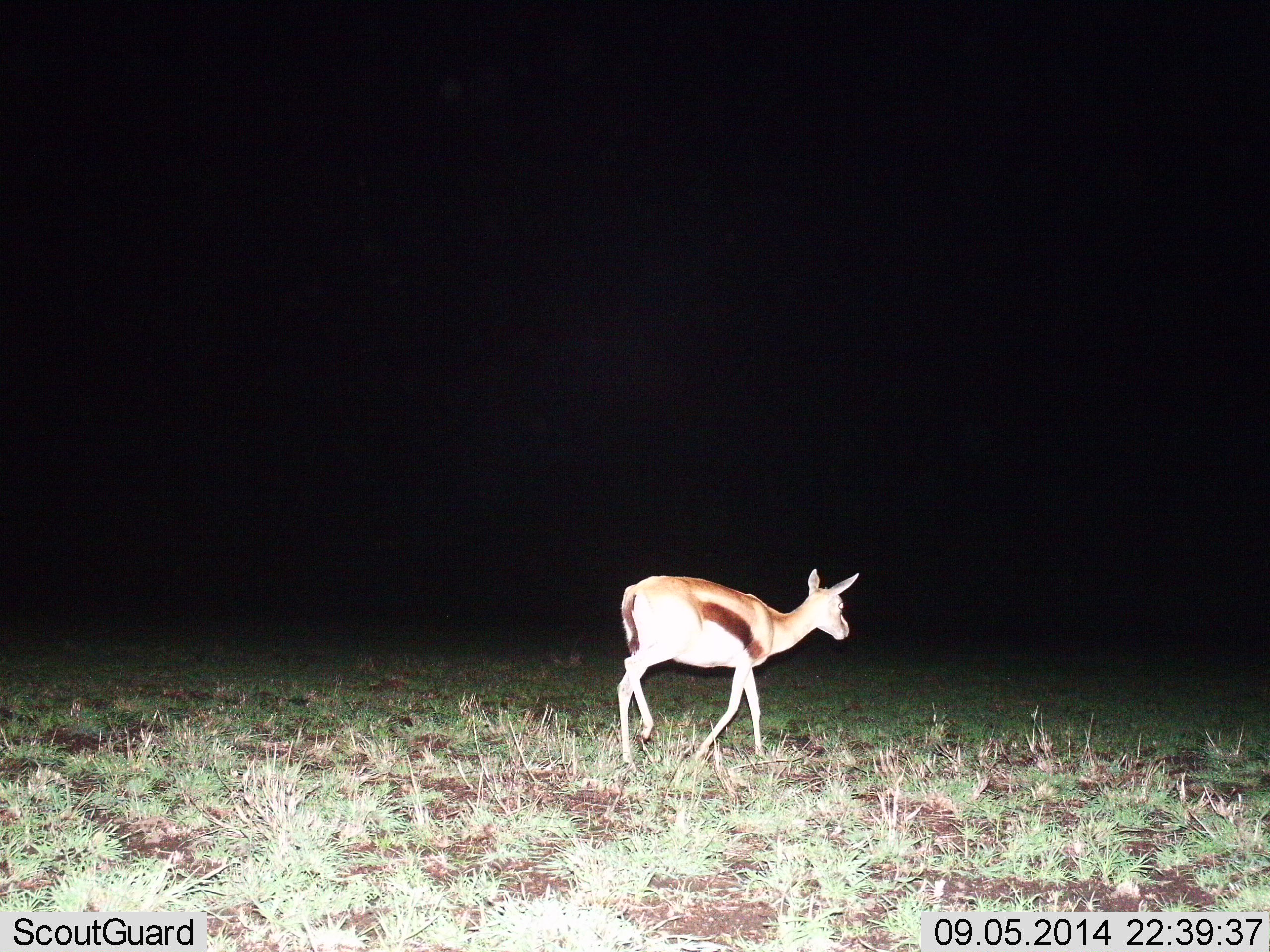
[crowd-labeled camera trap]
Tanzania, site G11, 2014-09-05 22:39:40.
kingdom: Animalia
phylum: Chordata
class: Mammalia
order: Artiodactyla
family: Bovidae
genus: Eudorcas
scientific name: Eudorcas thomsonii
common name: thomson's gazelle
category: gazellethomsons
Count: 1.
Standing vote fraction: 10%.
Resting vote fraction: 0%.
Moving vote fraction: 90%.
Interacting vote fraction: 0%.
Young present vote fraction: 0%.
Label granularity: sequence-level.